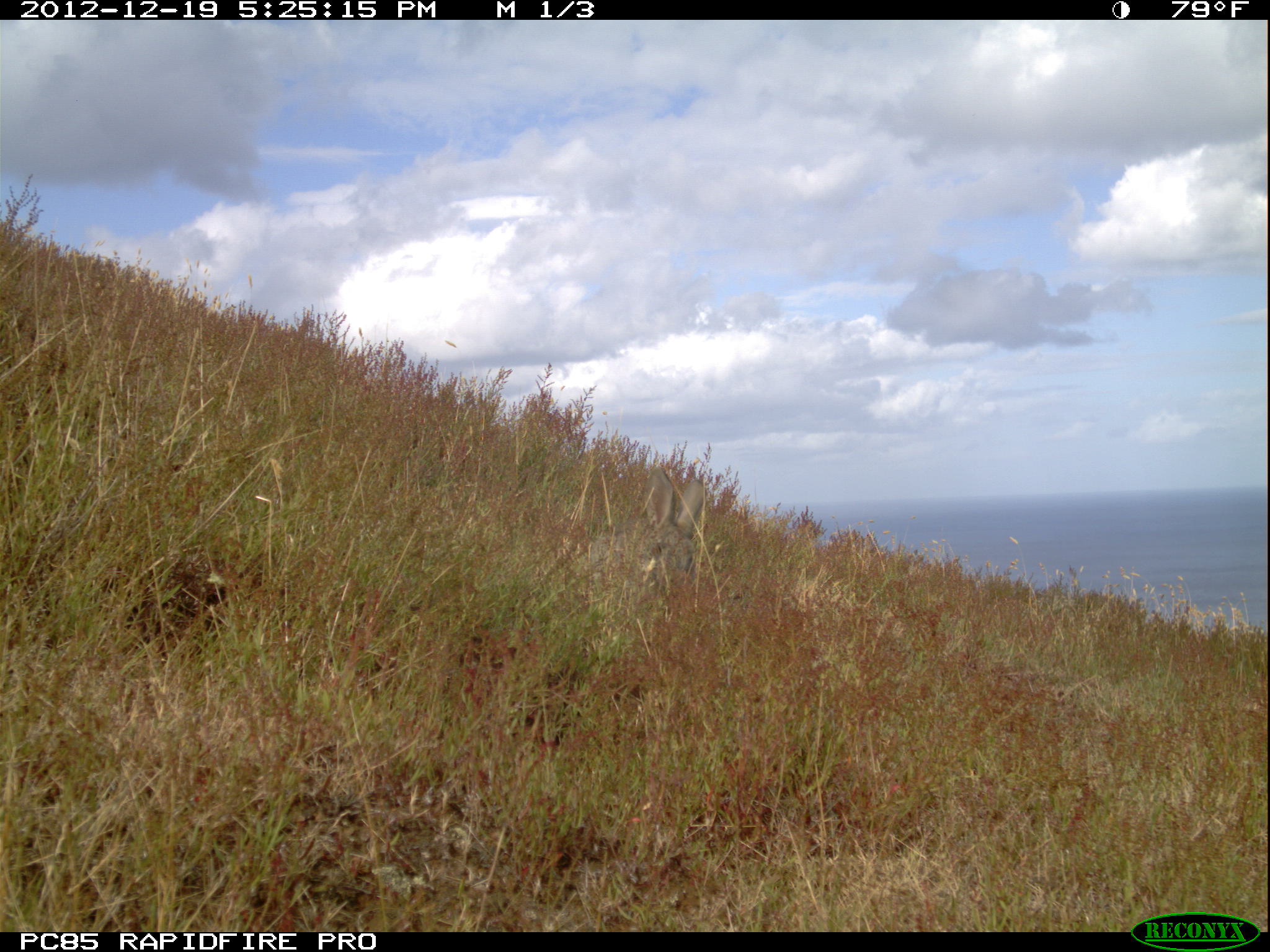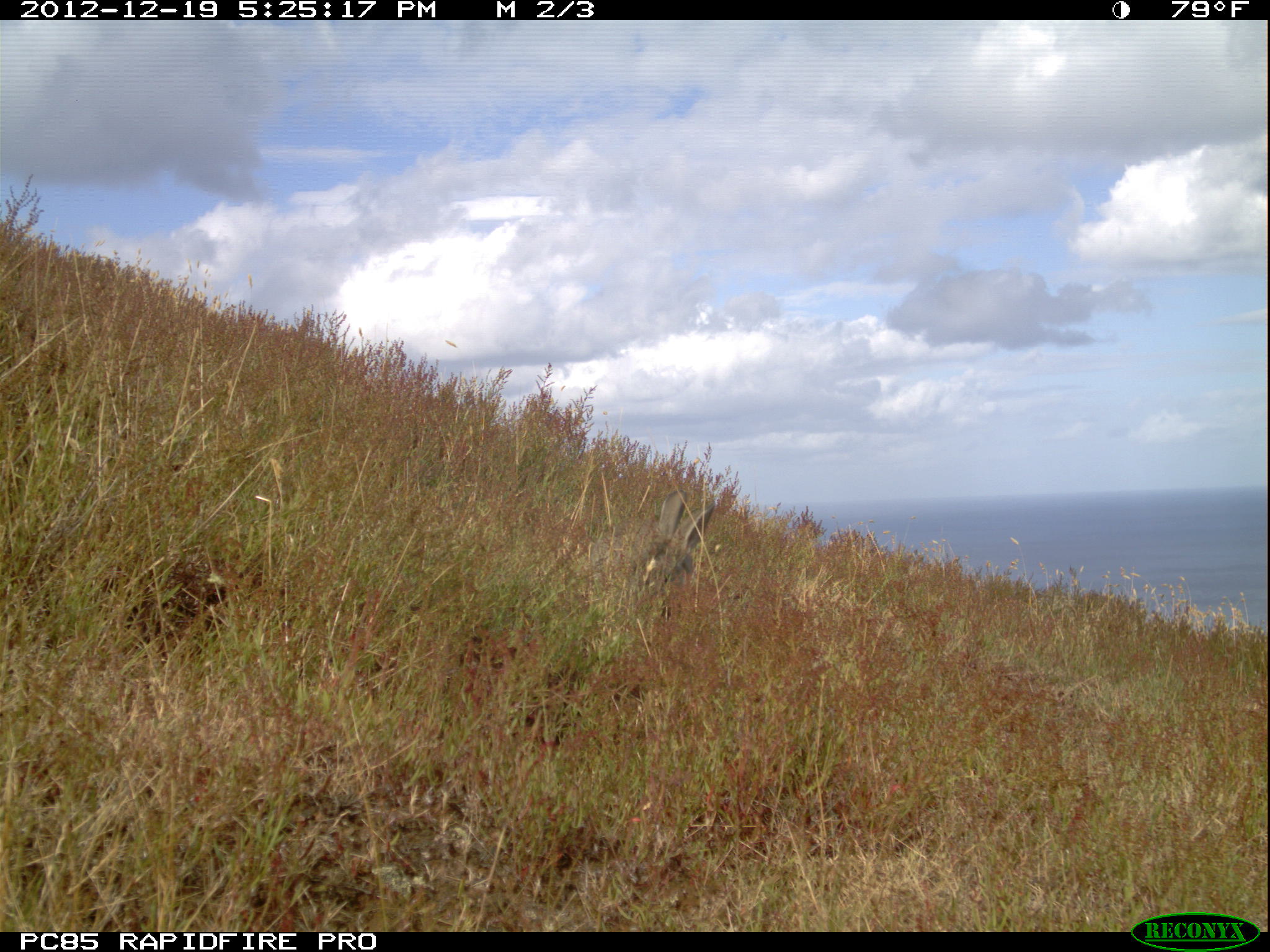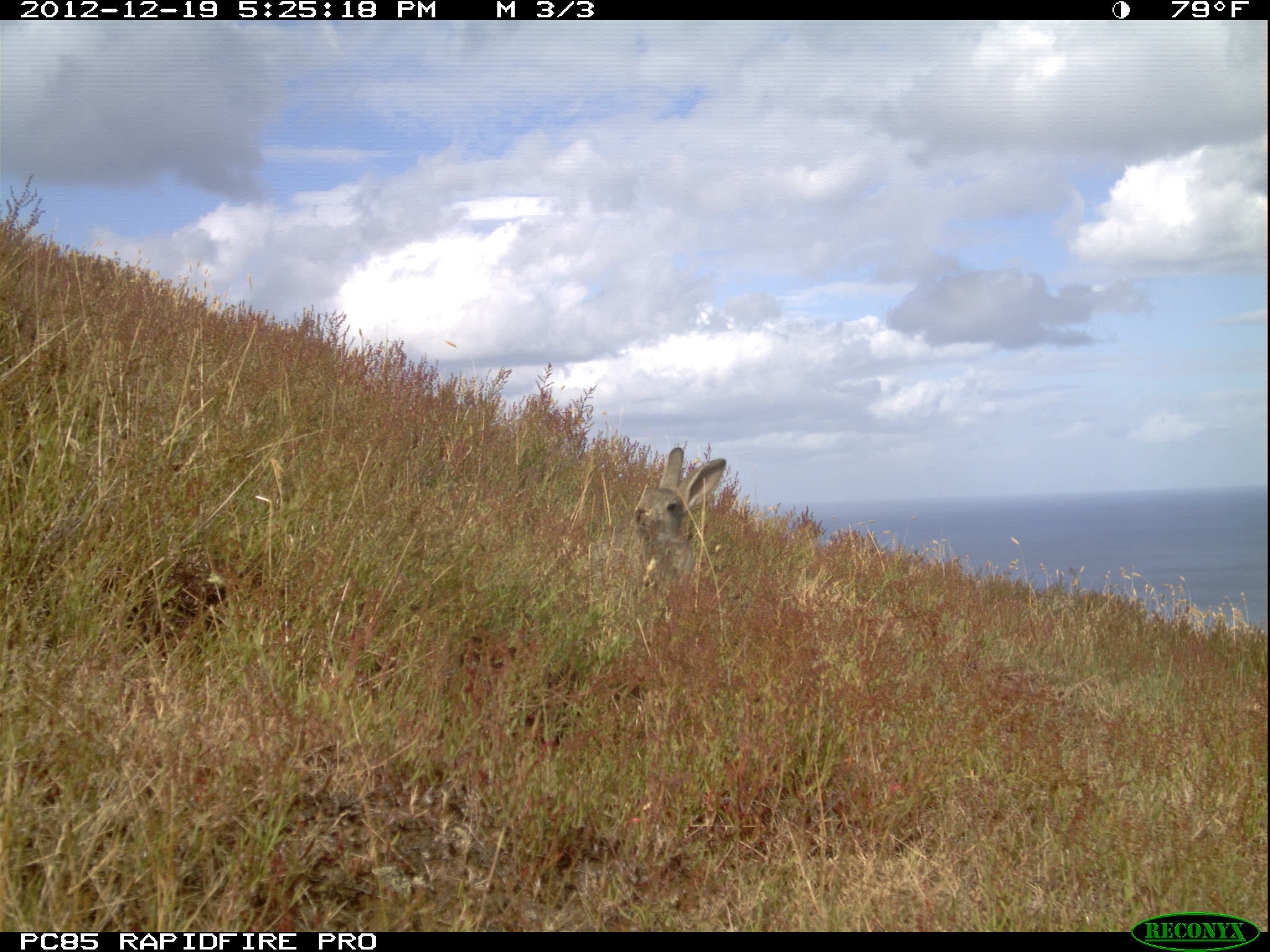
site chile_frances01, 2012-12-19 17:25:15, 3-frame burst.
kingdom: Animalia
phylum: Chordata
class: Mammalia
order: Lagomorpha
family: Leporidae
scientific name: Leporidae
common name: rabbits and hares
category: rabbit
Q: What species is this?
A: Rabbit (rabbits and hares) (Leporidae).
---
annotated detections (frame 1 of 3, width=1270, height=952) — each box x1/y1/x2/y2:
rabbit: 608/470/722/587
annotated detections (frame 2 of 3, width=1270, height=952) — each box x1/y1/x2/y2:
rabbit: 574/483/712/607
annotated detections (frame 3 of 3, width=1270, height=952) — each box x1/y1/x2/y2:
rabbit: 625/444/724/585